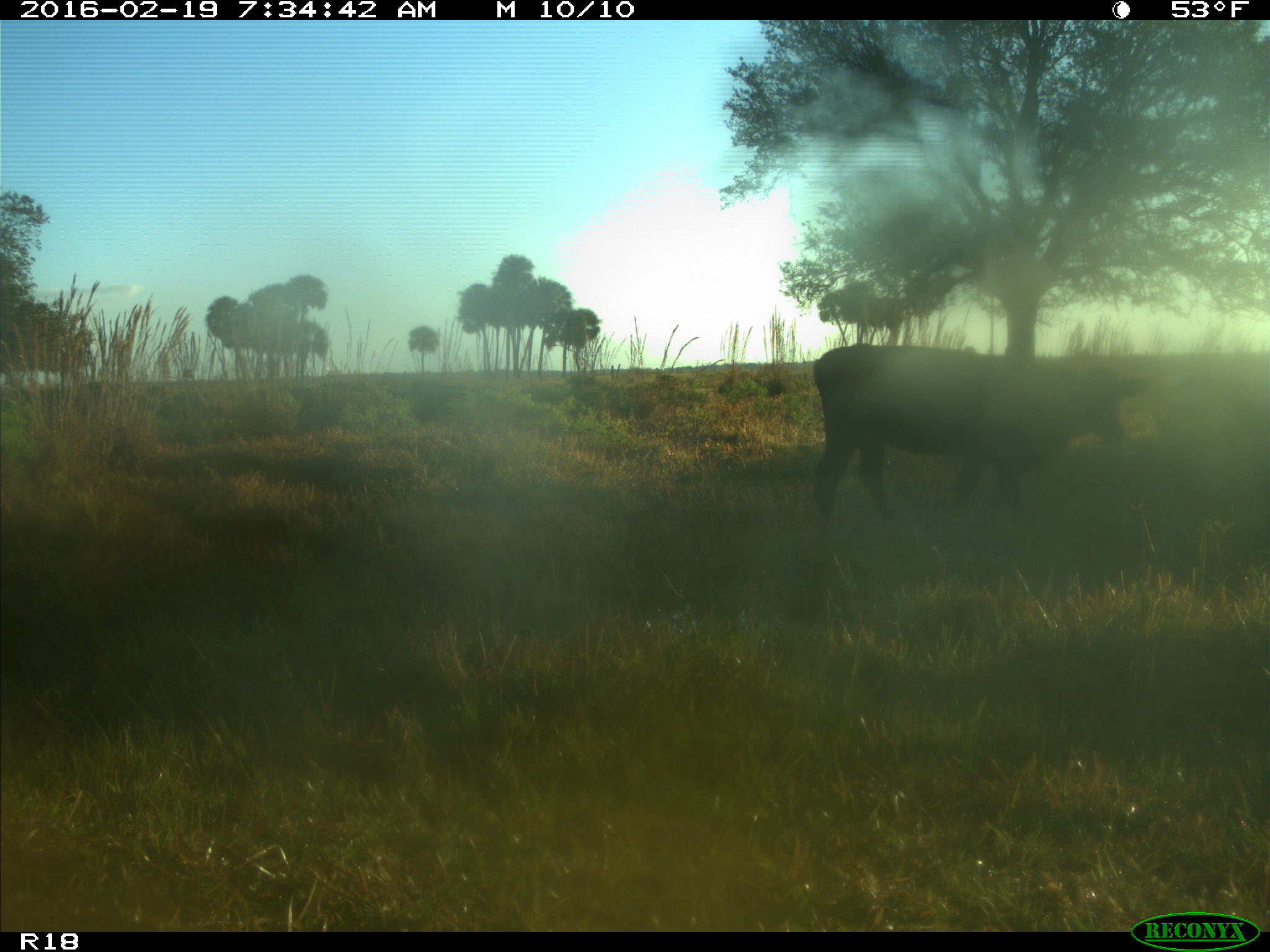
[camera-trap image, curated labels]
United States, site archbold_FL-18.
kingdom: Animalia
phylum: Chordata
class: Mammalia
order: Artiodactyla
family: Bovidae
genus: Bos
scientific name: Bos taurus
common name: domestic cow